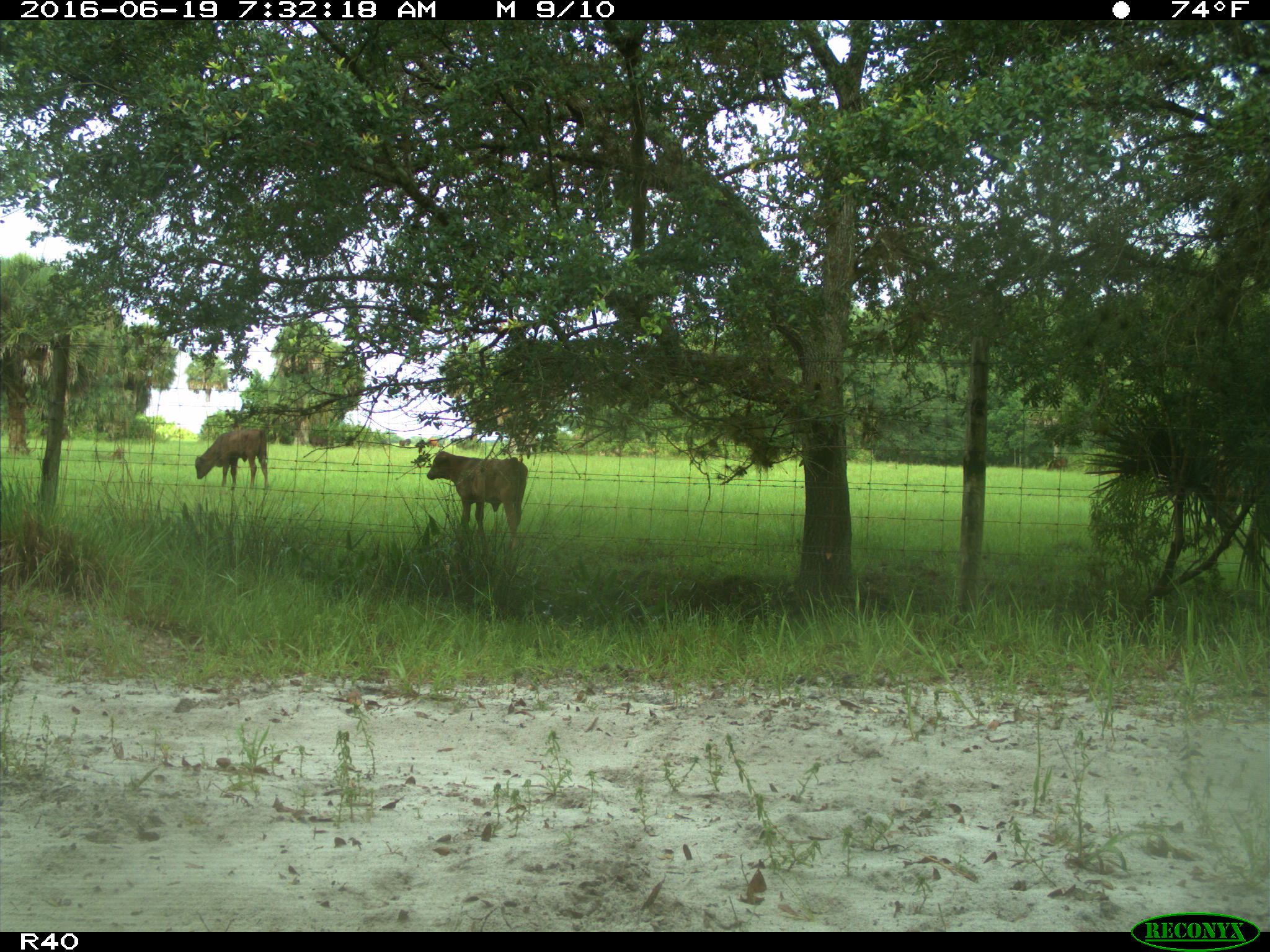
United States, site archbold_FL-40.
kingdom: Animalia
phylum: Chordata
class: Mammalia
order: Artiodactyla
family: Suidae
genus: Sus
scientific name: Sus scrofa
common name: wild boar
Sus scrofa (wild boar).